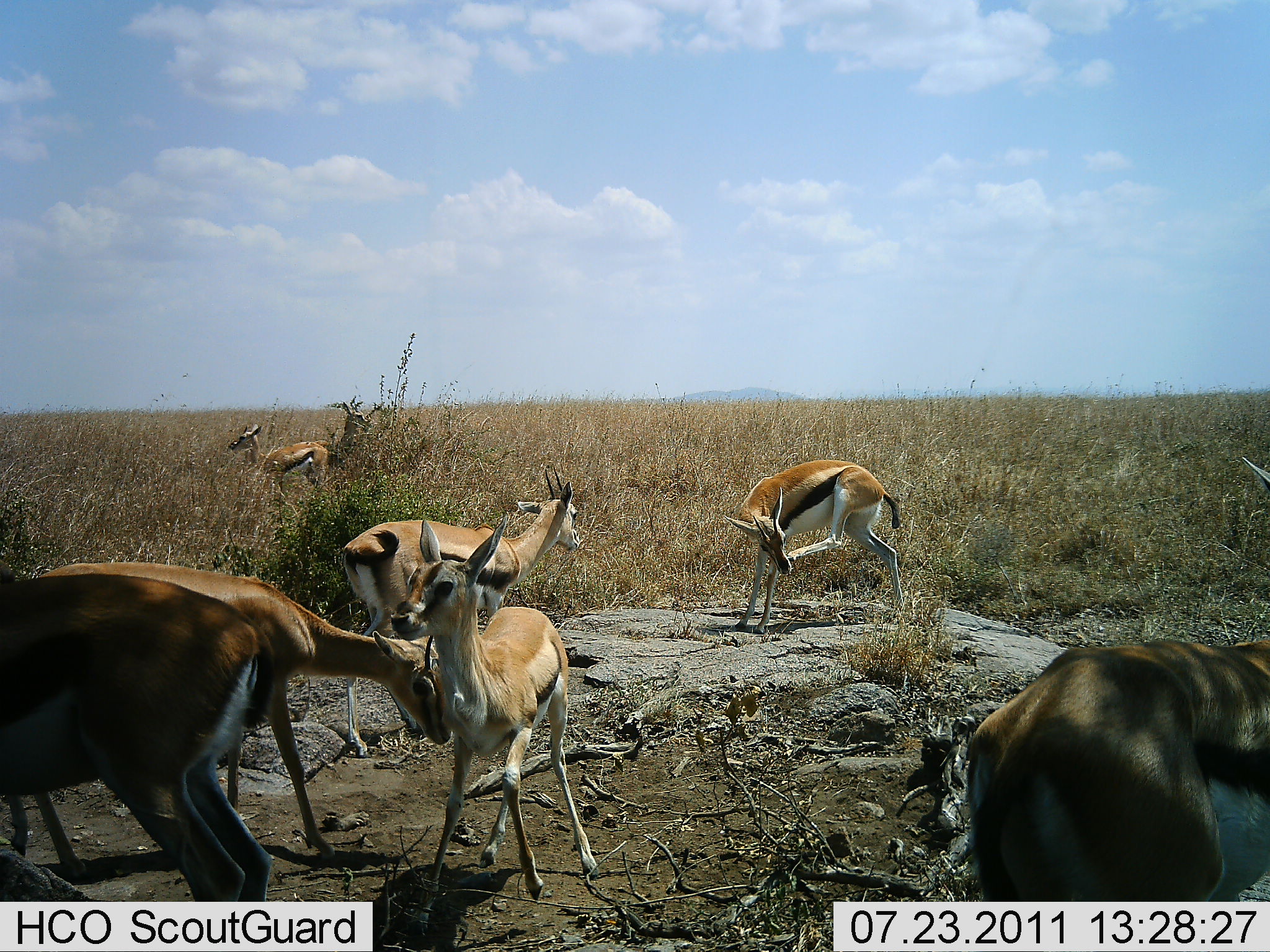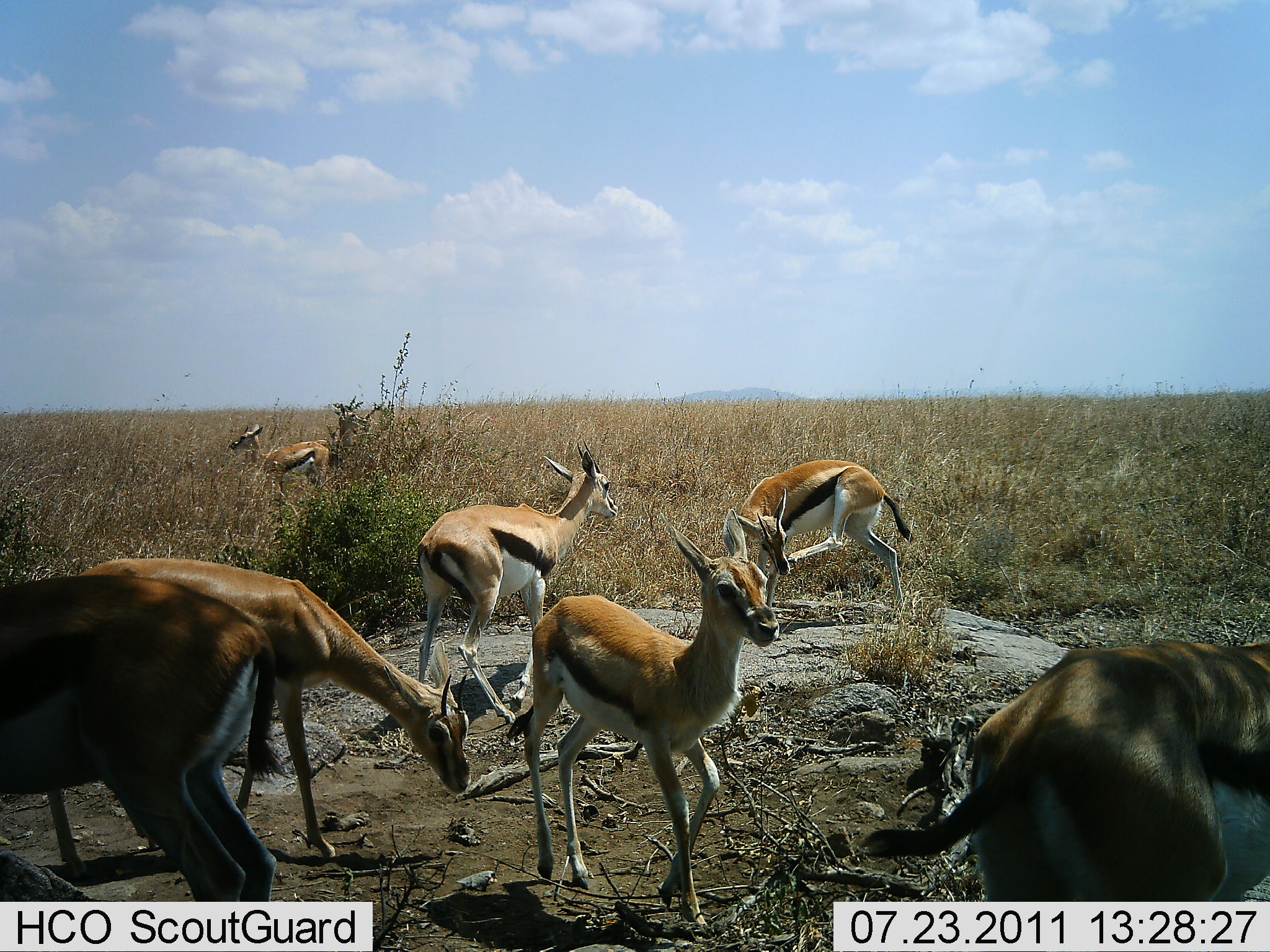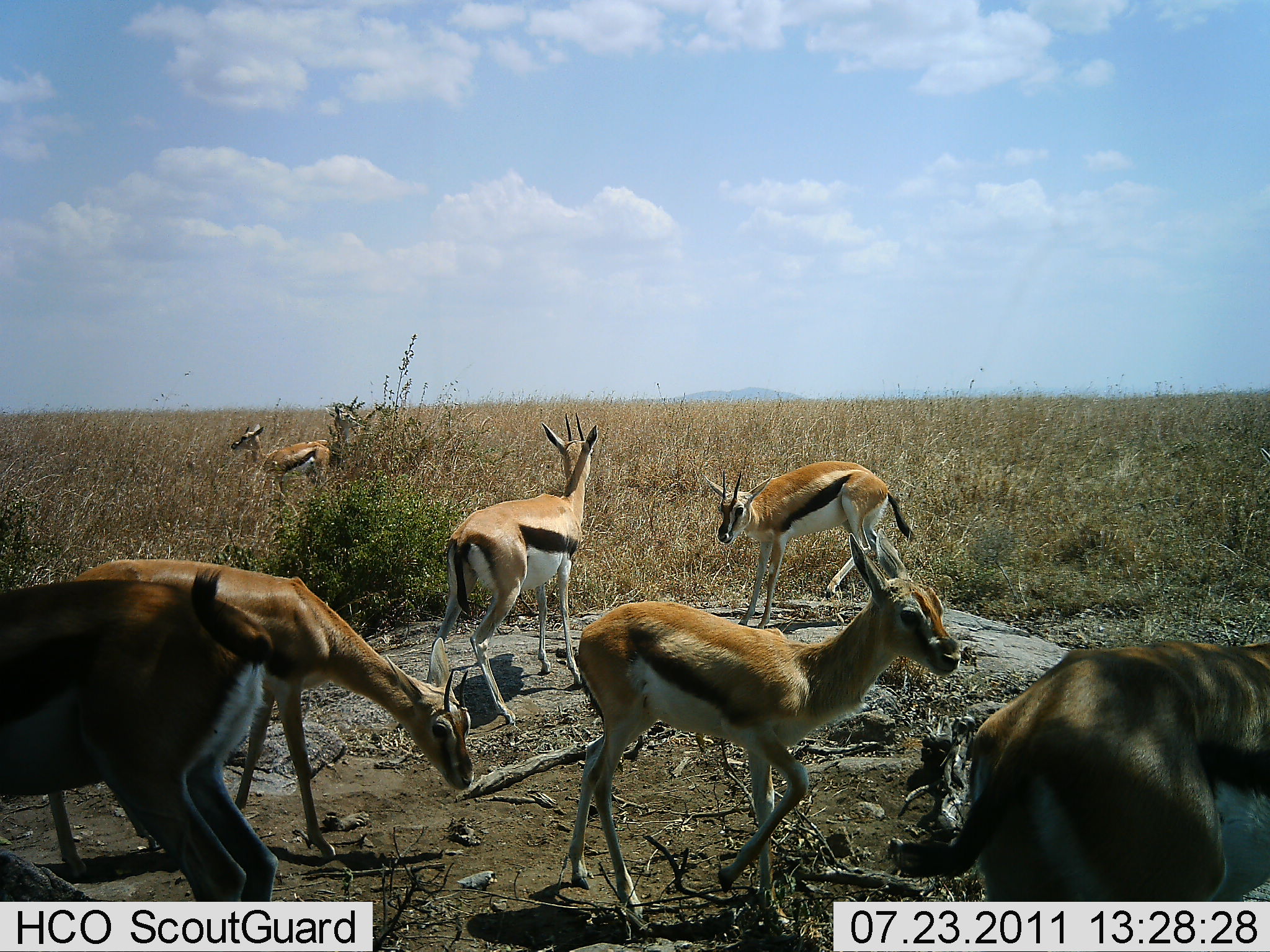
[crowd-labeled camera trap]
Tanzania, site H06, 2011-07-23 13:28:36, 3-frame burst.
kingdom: Animalia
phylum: Chordata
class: Mammalia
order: Artiodactyla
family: Bovidae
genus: Eudorcas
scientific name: Eudorcas thomsonii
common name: thomson's gazelle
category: gazellethomsons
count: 7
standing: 77%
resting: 0%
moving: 54%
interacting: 8%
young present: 8%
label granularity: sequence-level